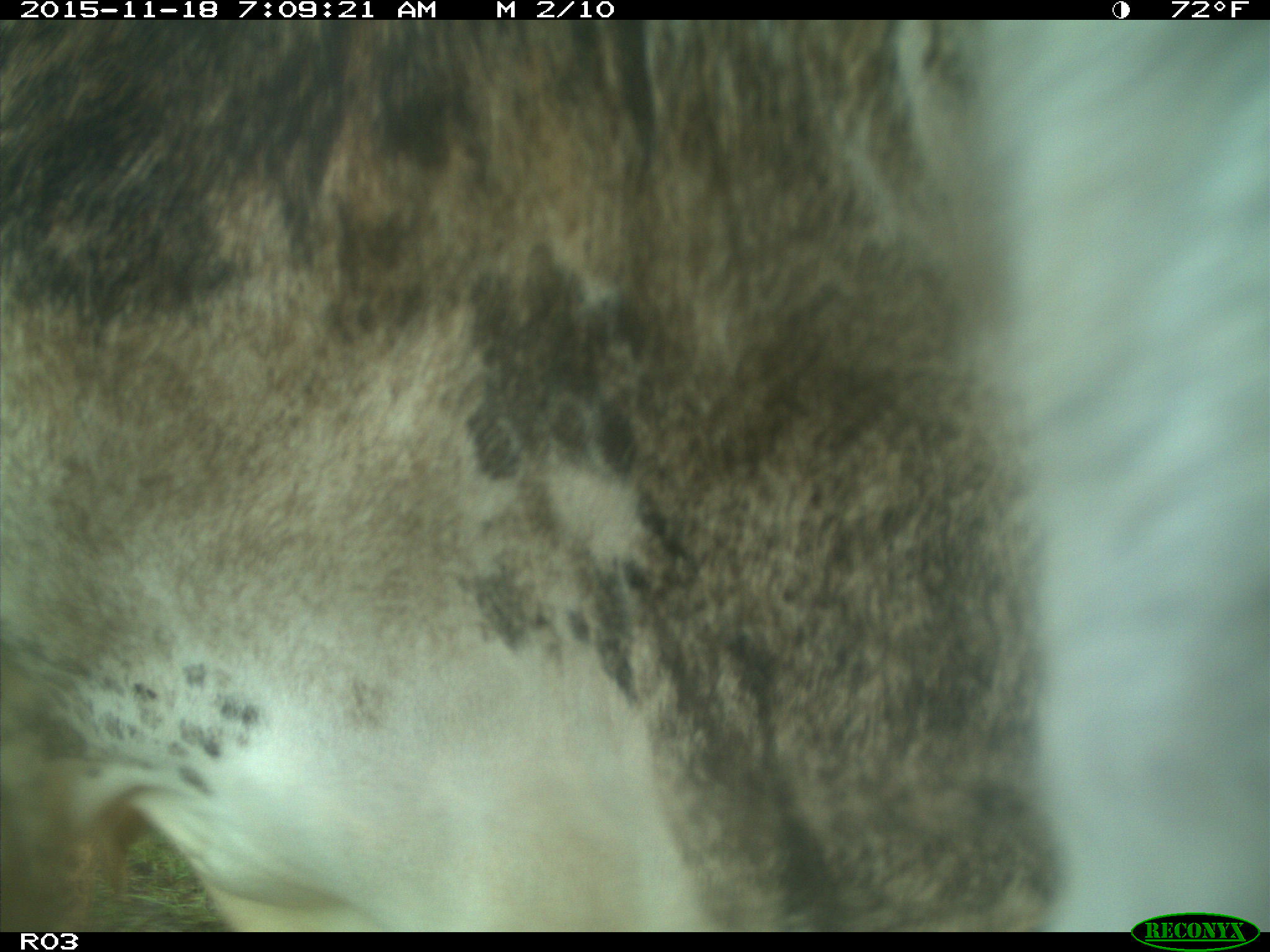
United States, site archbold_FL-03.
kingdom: Animalia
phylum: Chordata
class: Mammalia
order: Artiodactyla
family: Bovidae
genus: Bos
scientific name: Bos taurus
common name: domestic cow